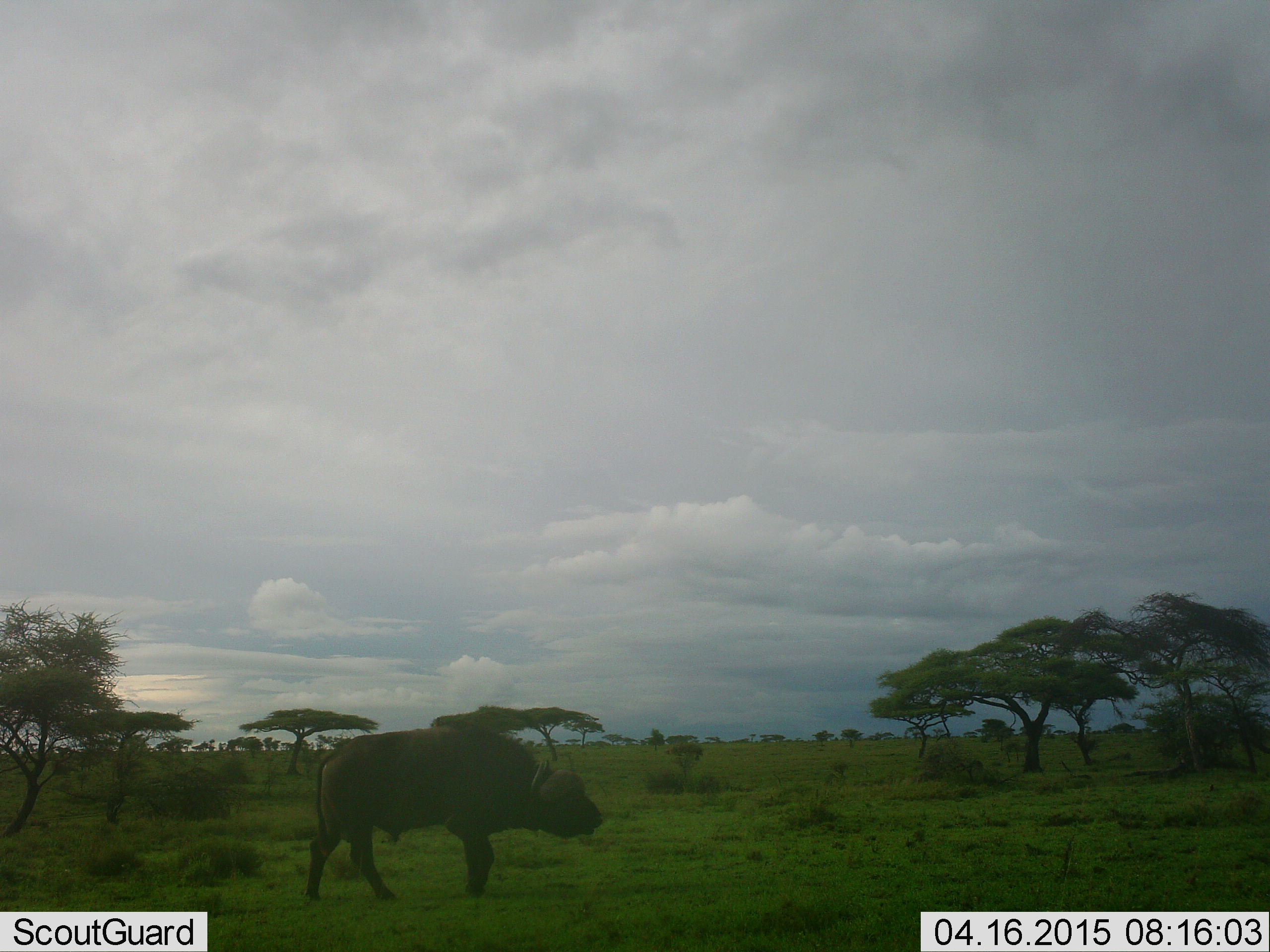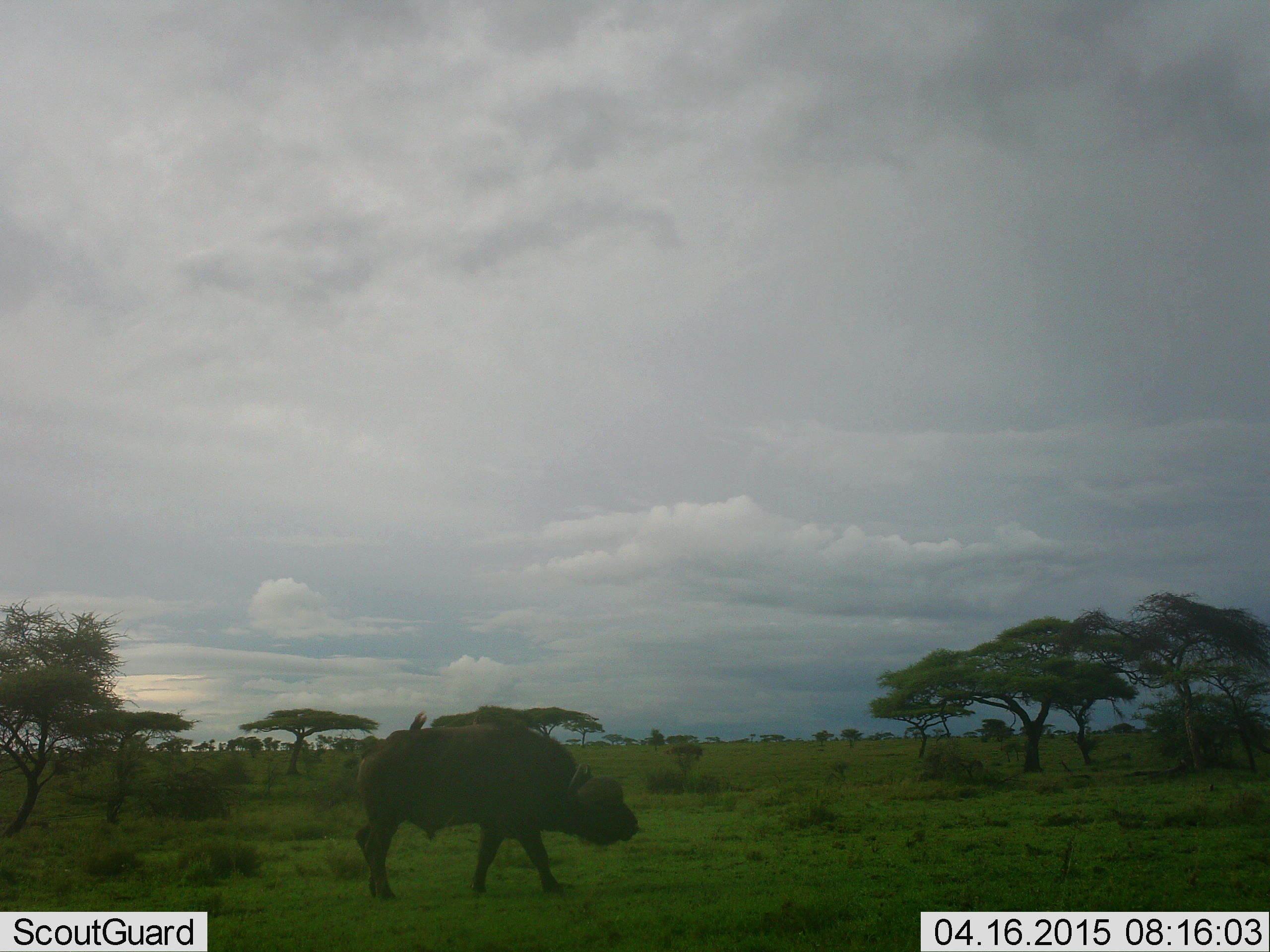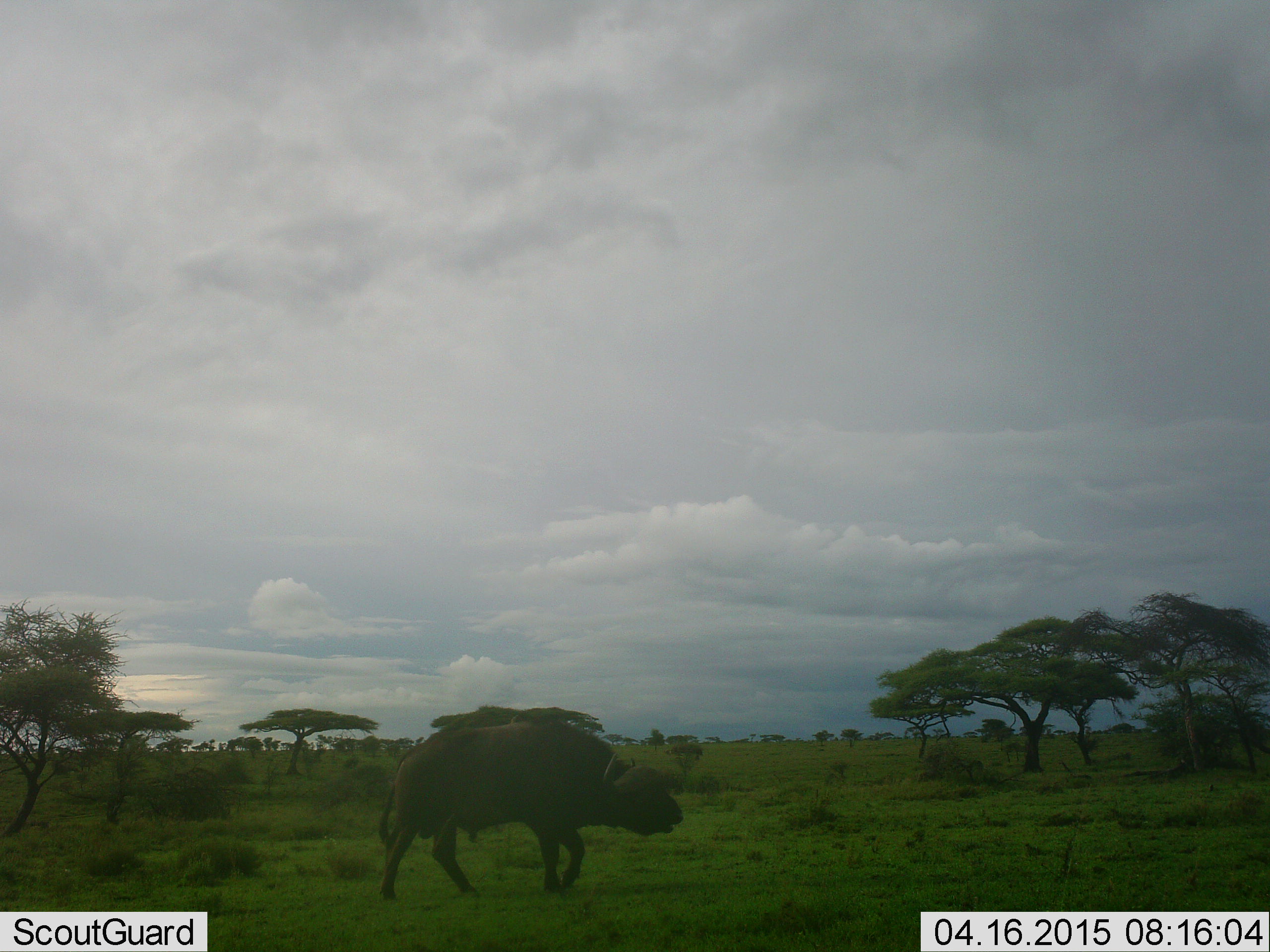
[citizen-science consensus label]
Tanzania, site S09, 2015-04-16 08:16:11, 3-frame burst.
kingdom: Animalia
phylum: Chordata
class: Mammalia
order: Artiodactyla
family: Bovidae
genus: Syncerus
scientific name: Syncerus caffer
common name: cape buffalo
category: buffalo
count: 1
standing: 0%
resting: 0%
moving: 100%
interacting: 0%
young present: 0%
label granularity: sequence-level